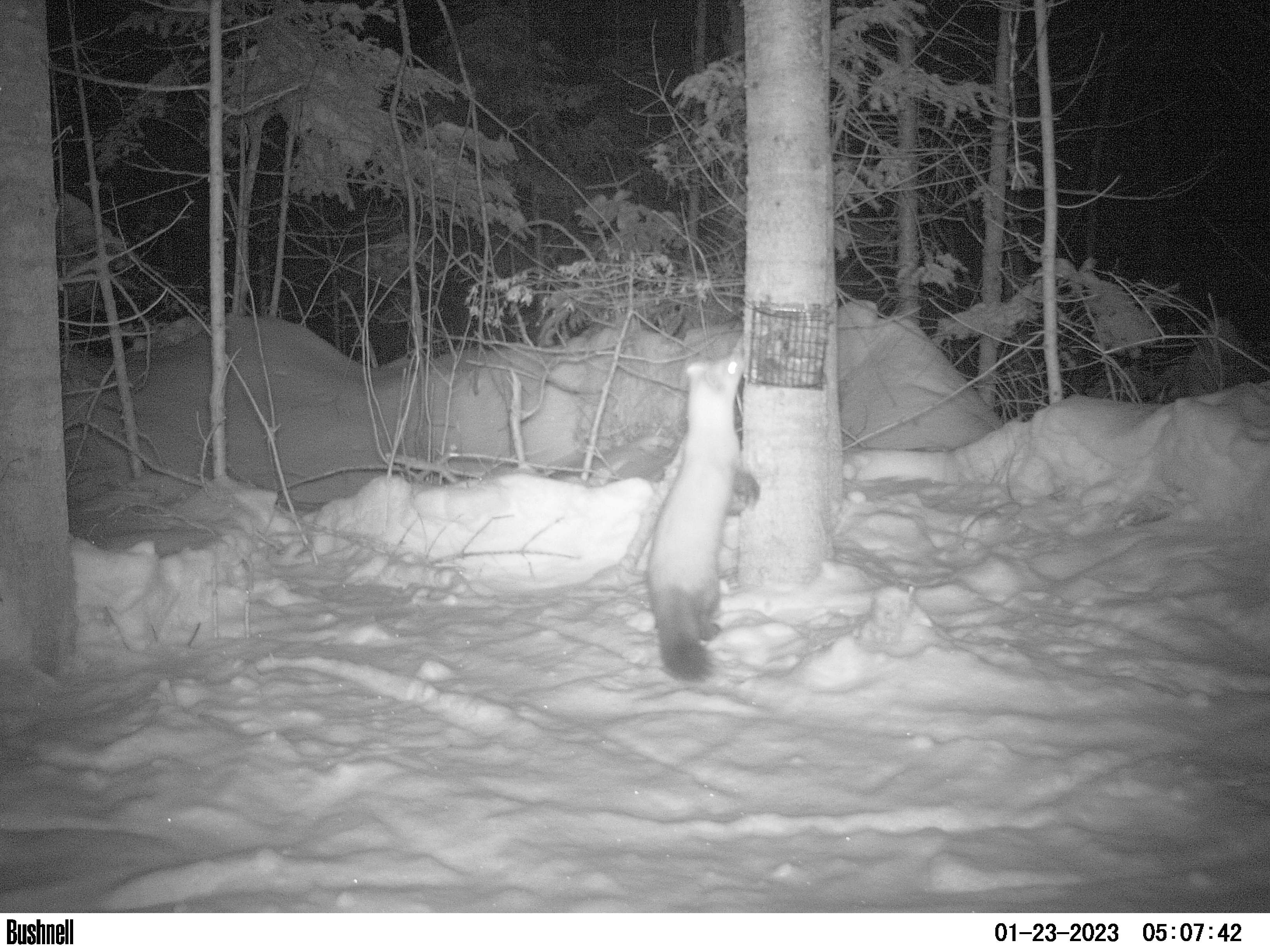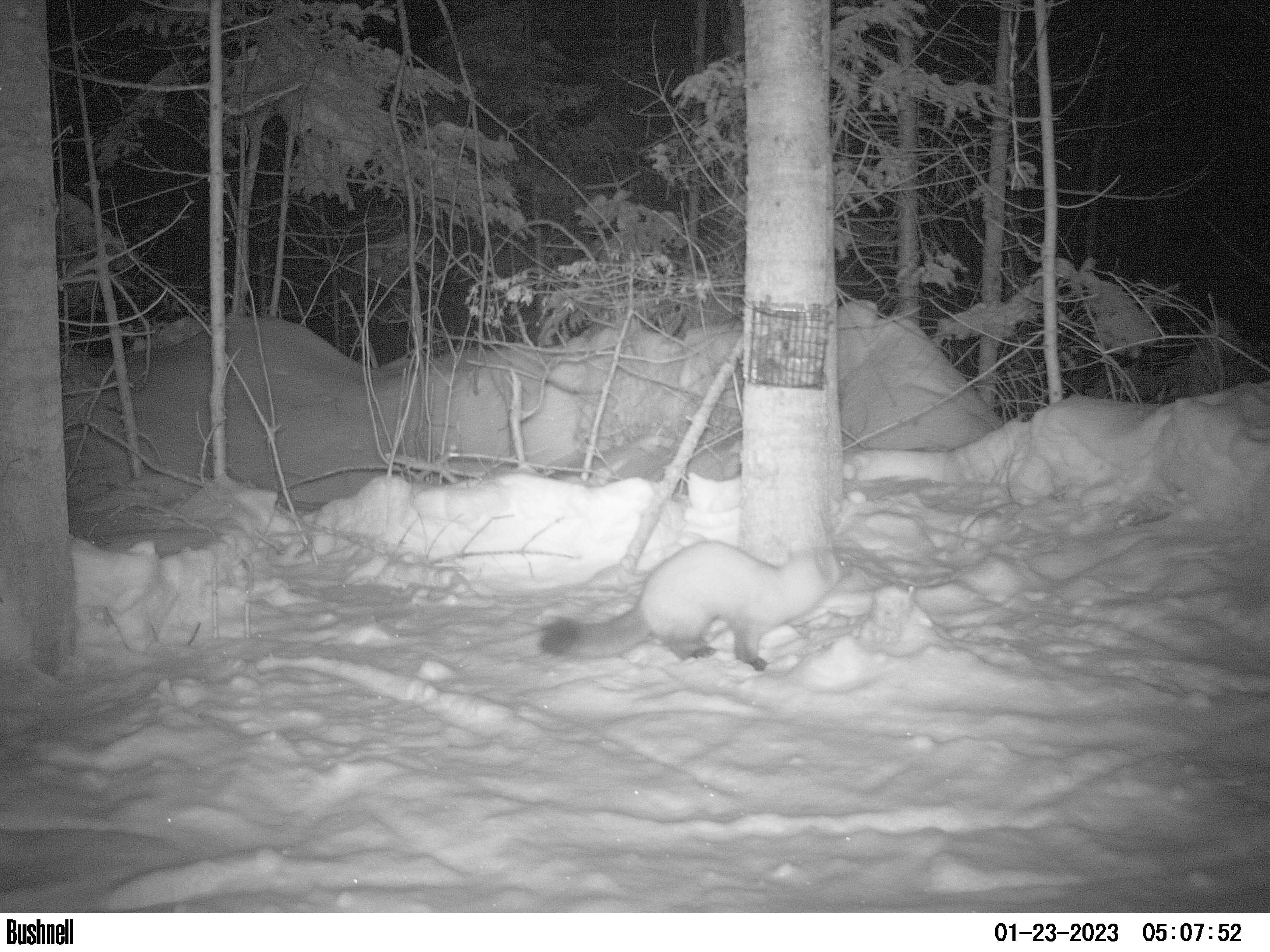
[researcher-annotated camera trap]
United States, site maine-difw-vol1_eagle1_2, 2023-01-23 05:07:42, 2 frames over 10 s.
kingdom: Animalia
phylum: Chordata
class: Mammalia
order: Carnivora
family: Mustelidae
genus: Martes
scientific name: Martes americana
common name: american marten